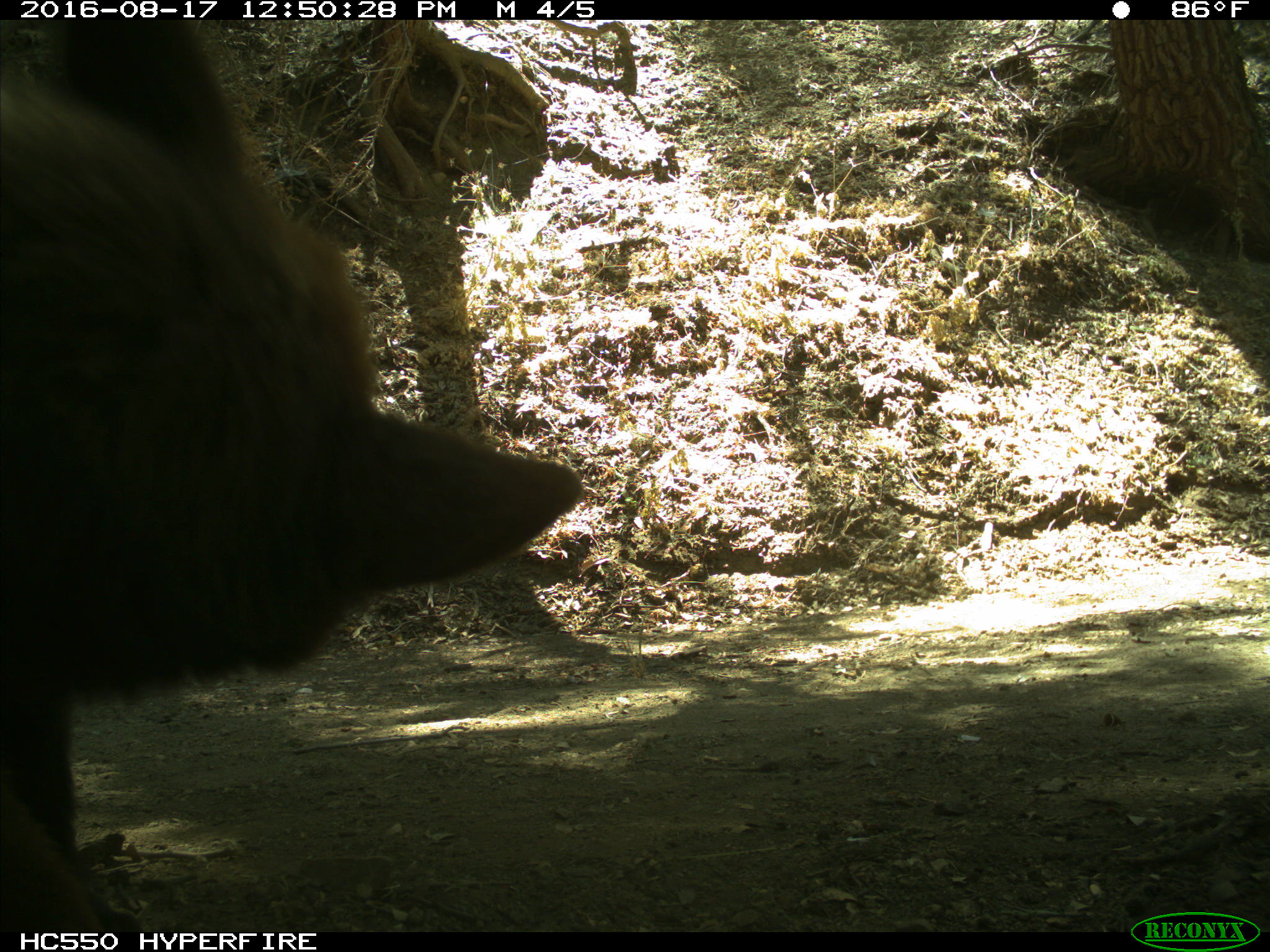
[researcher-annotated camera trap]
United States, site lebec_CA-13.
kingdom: Animalia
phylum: Chordata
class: Mammalia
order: Carnivora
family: Ursidae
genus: Ursus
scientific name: Ursus americanus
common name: american black bear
Ursus americanus (american black bear).